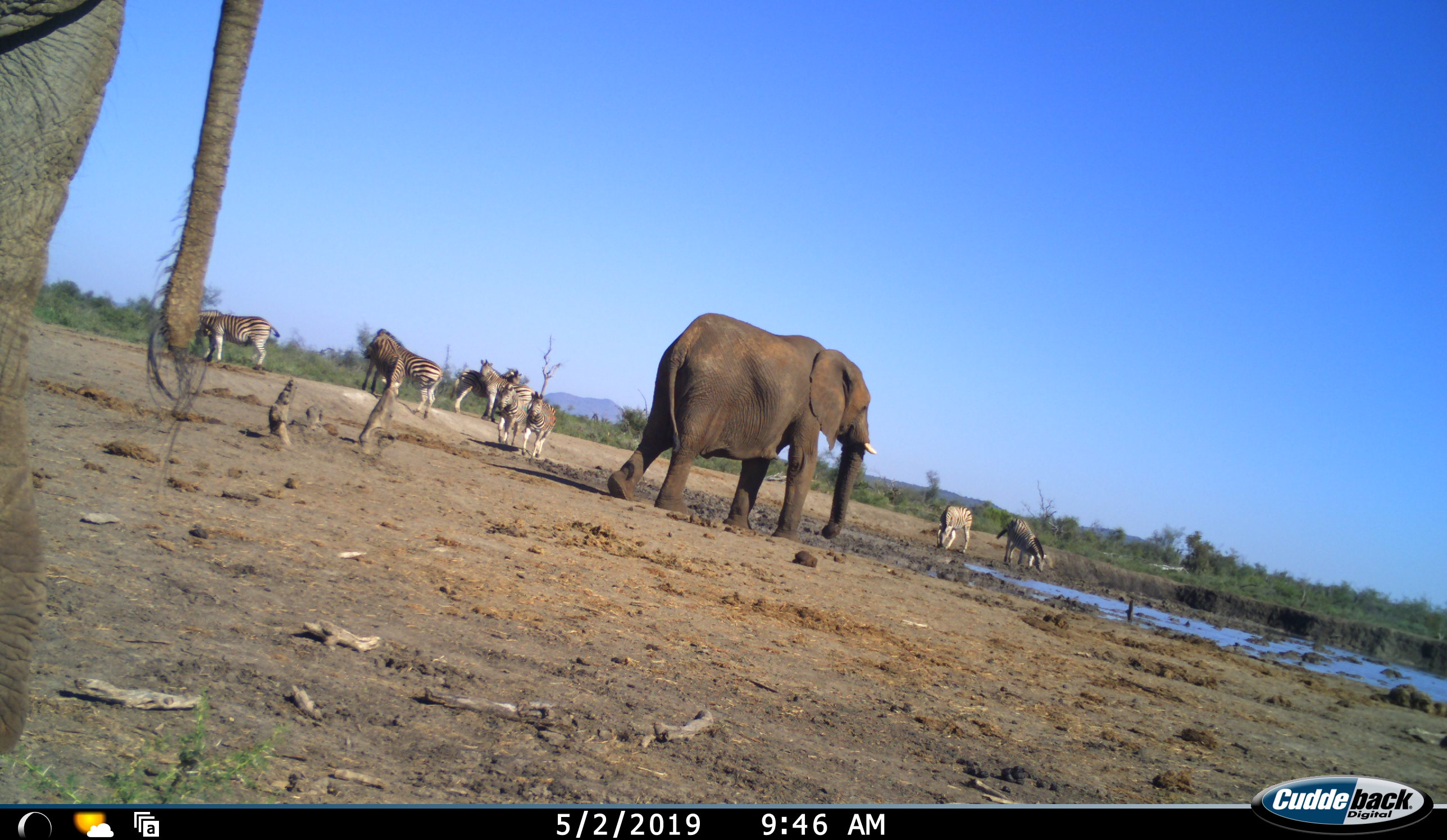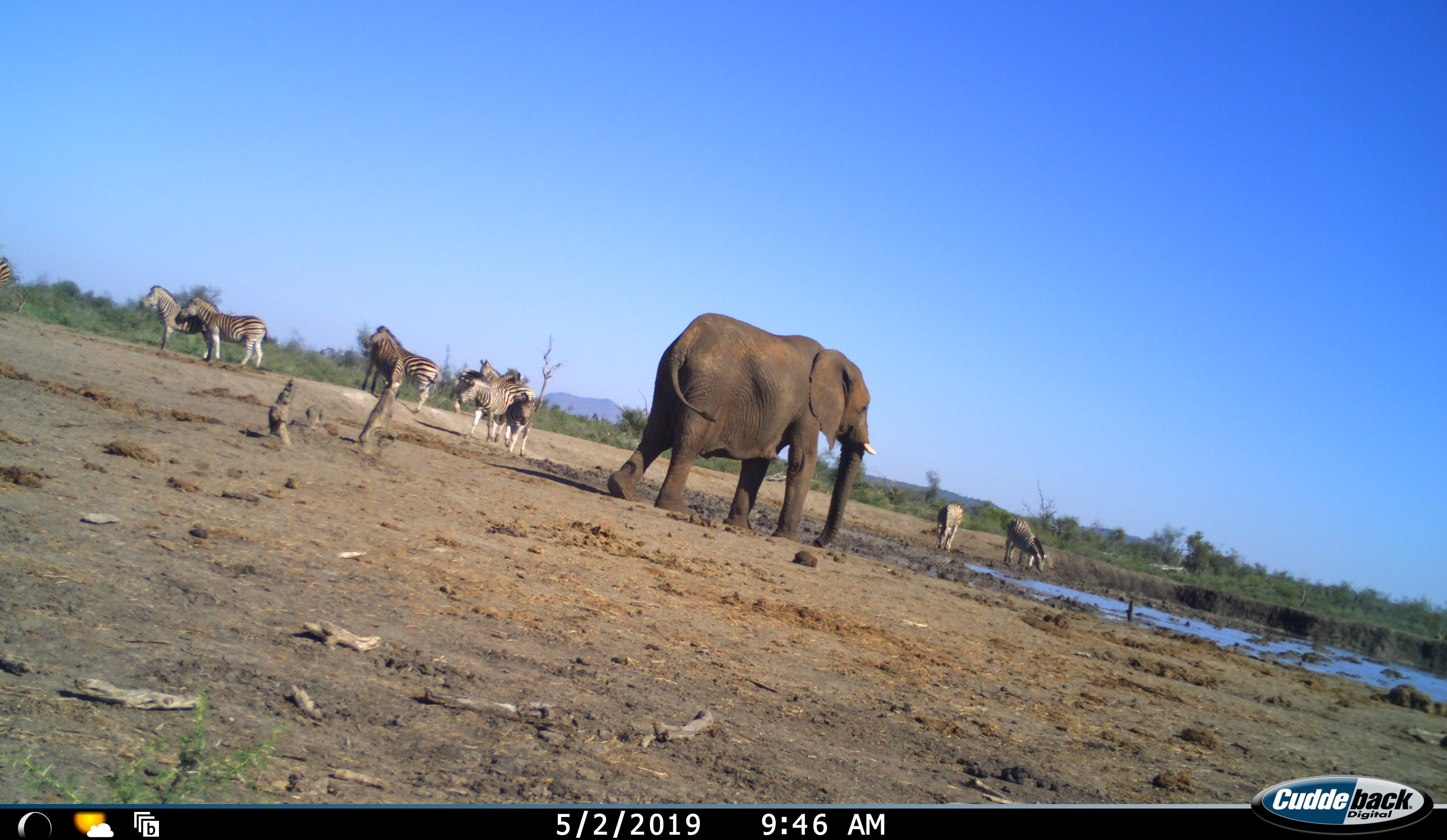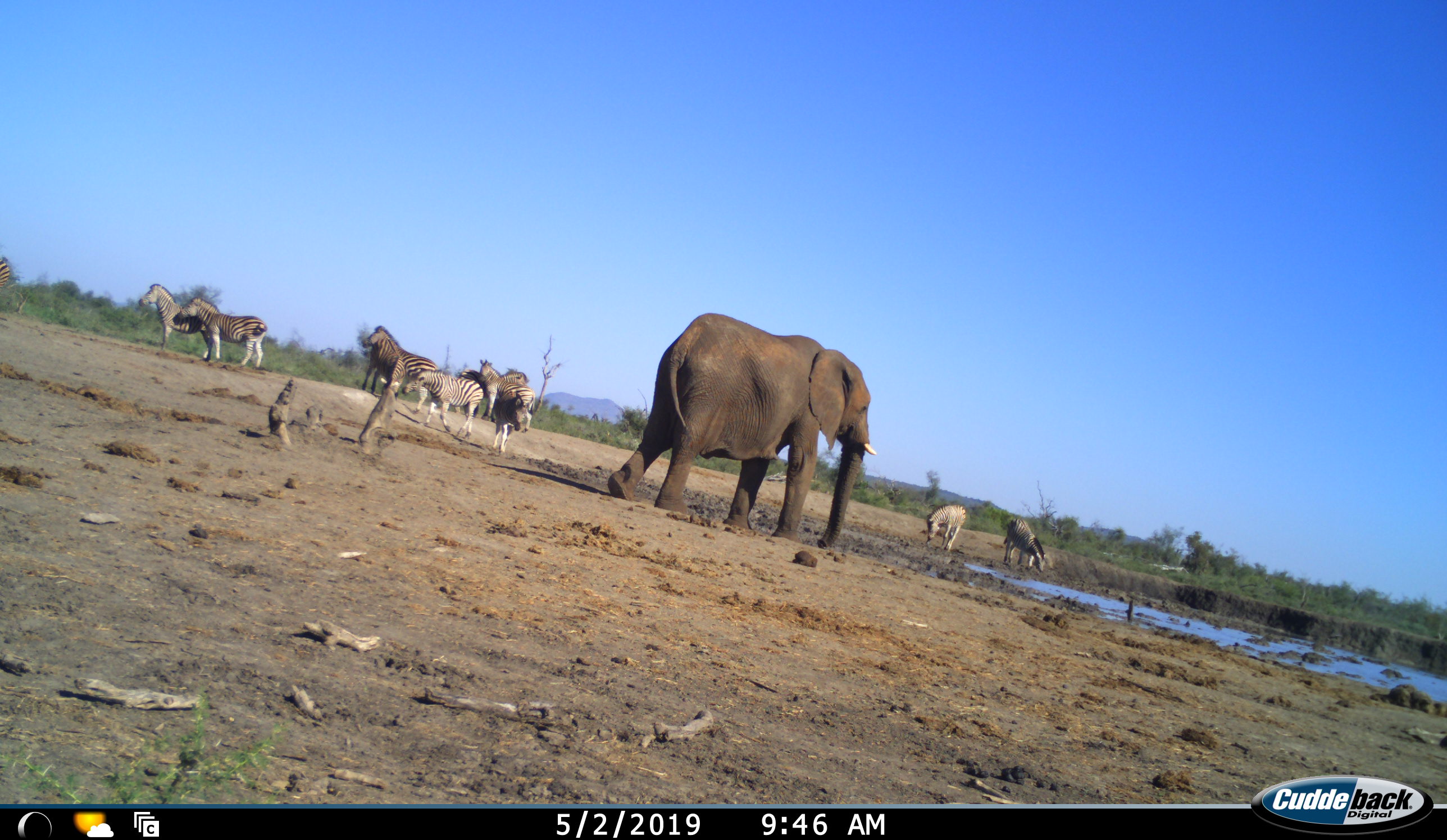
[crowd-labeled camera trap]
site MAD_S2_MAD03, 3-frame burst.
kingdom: Animalia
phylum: Chordata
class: Mammalia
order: Proboscidea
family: Elephantidae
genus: Loxodonta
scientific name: Loxodonta africana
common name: african bush elephant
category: elephant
Elephant (african bush elephant) (Loxodonta africana), count 2. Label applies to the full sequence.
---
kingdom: Animalia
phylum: Chordata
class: Mammalia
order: Perissodactyla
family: Equidae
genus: Equus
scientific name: Equus quagga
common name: plains zebra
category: zebraplains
Zebraplains (plains zebra) (Equus quagga), count 9. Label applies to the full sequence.